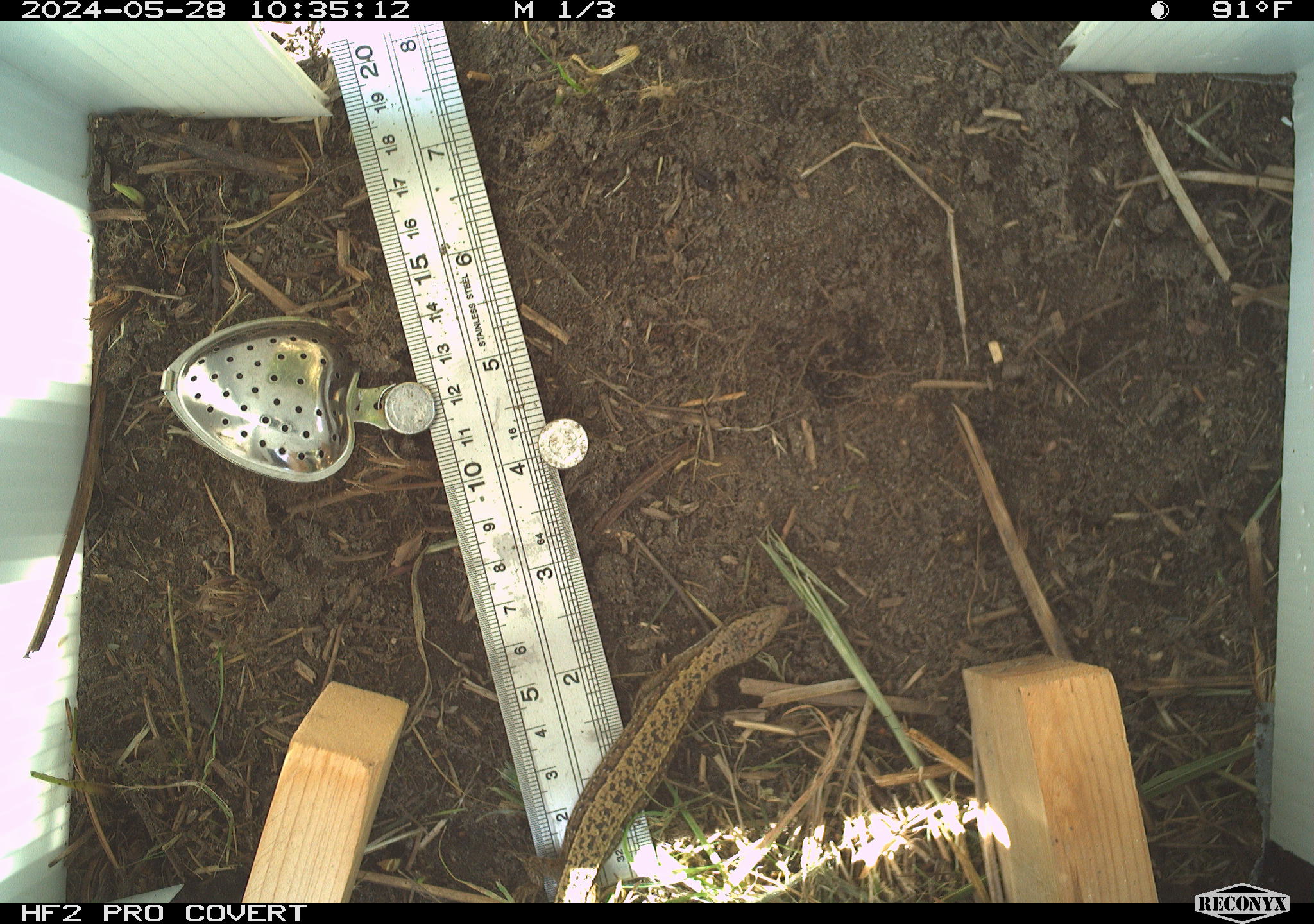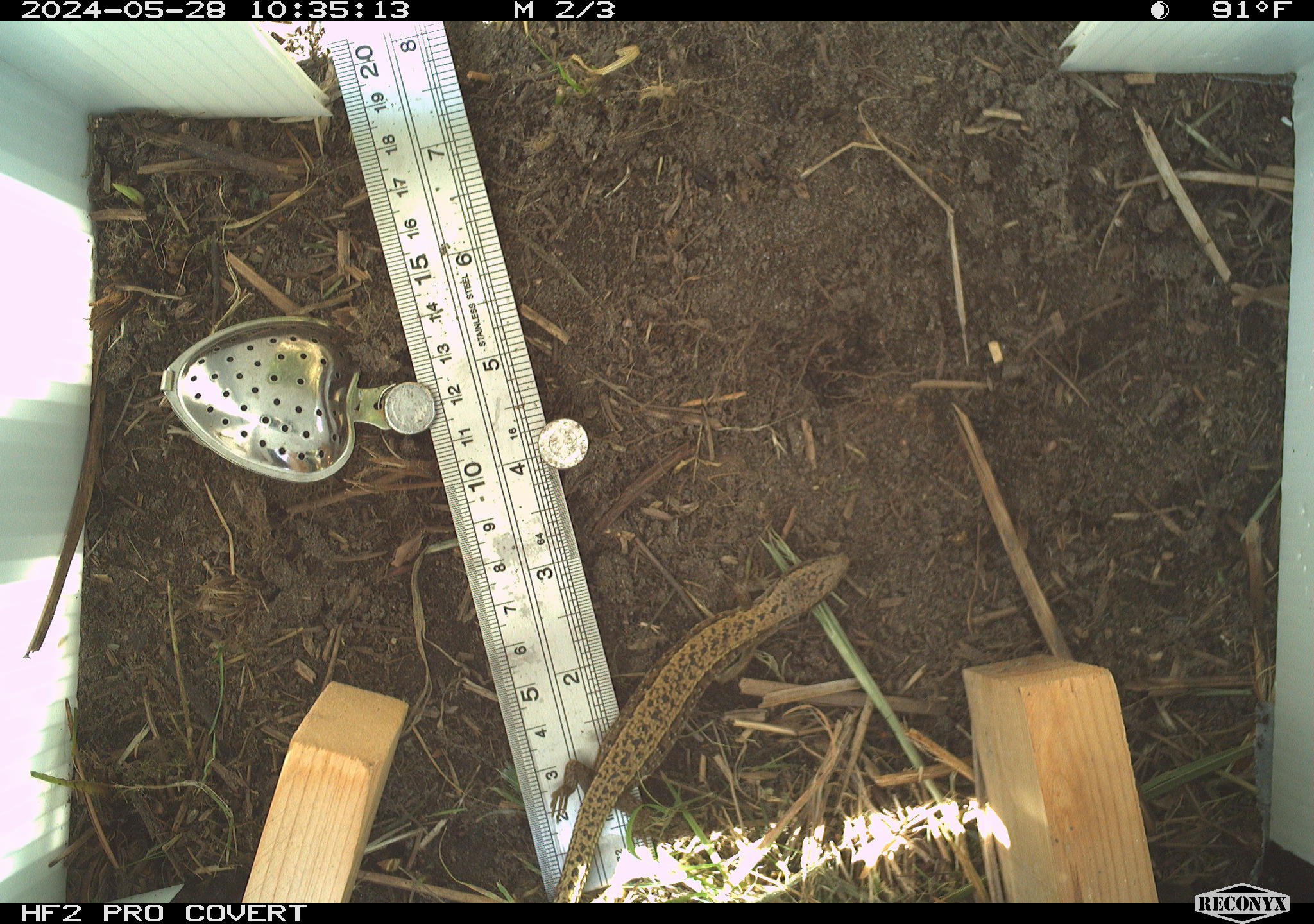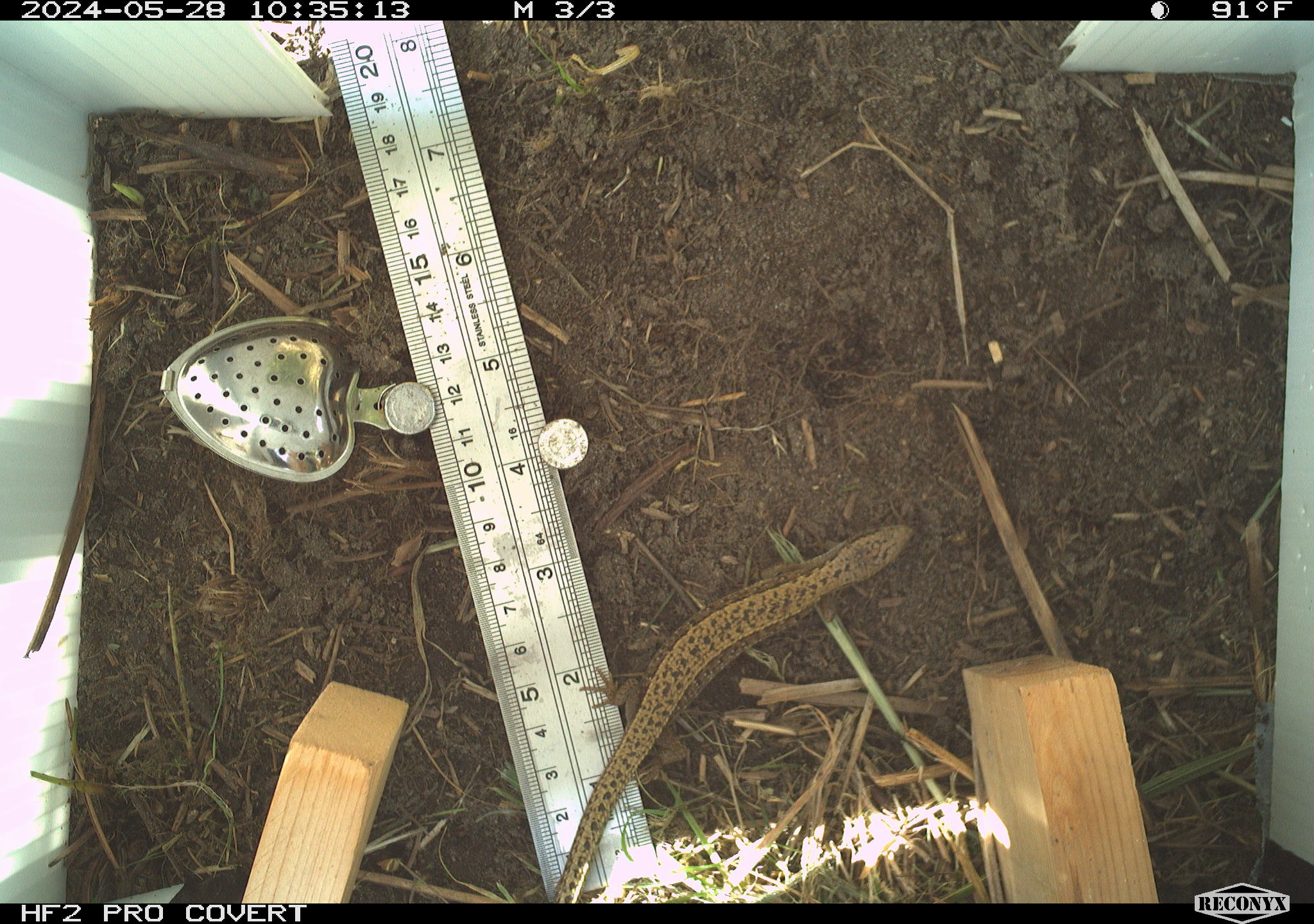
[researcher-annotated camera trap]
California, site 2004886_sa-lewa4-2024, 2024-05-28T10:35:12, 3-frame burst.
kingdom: Animalia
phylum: Chordata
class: Reptilia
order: Squamata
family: Anguidae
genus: Elgaria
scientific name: Elgaria coerulea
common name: northern alligator lizard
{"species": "northern alligator lizard (Elgaria coerulea)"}